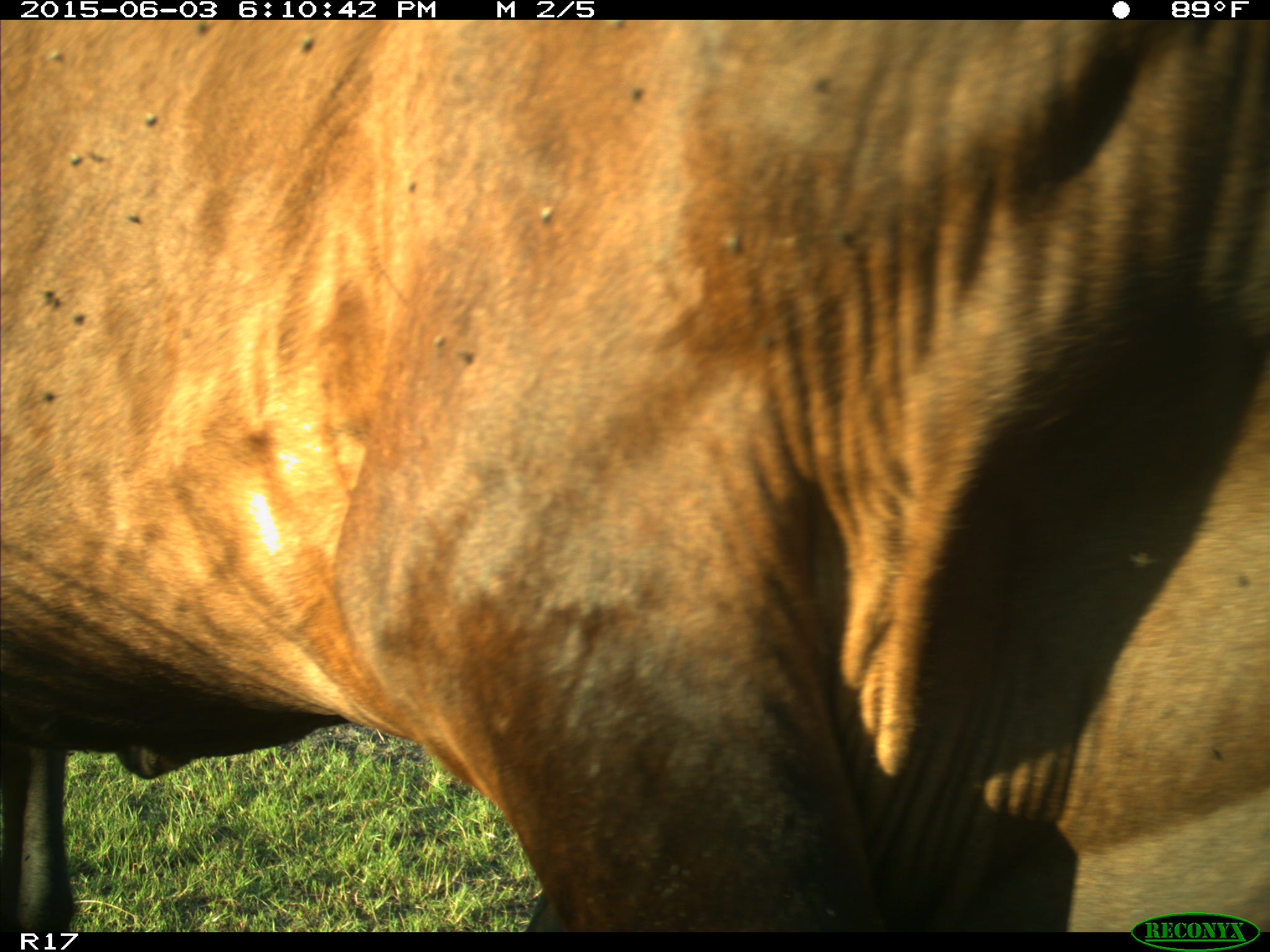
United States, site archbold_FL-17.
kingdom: Animalia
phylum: Chordata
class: Mammalia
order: Artiodactyla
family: Bovidae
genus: Bos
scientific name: Bos taurus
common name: domestic cow